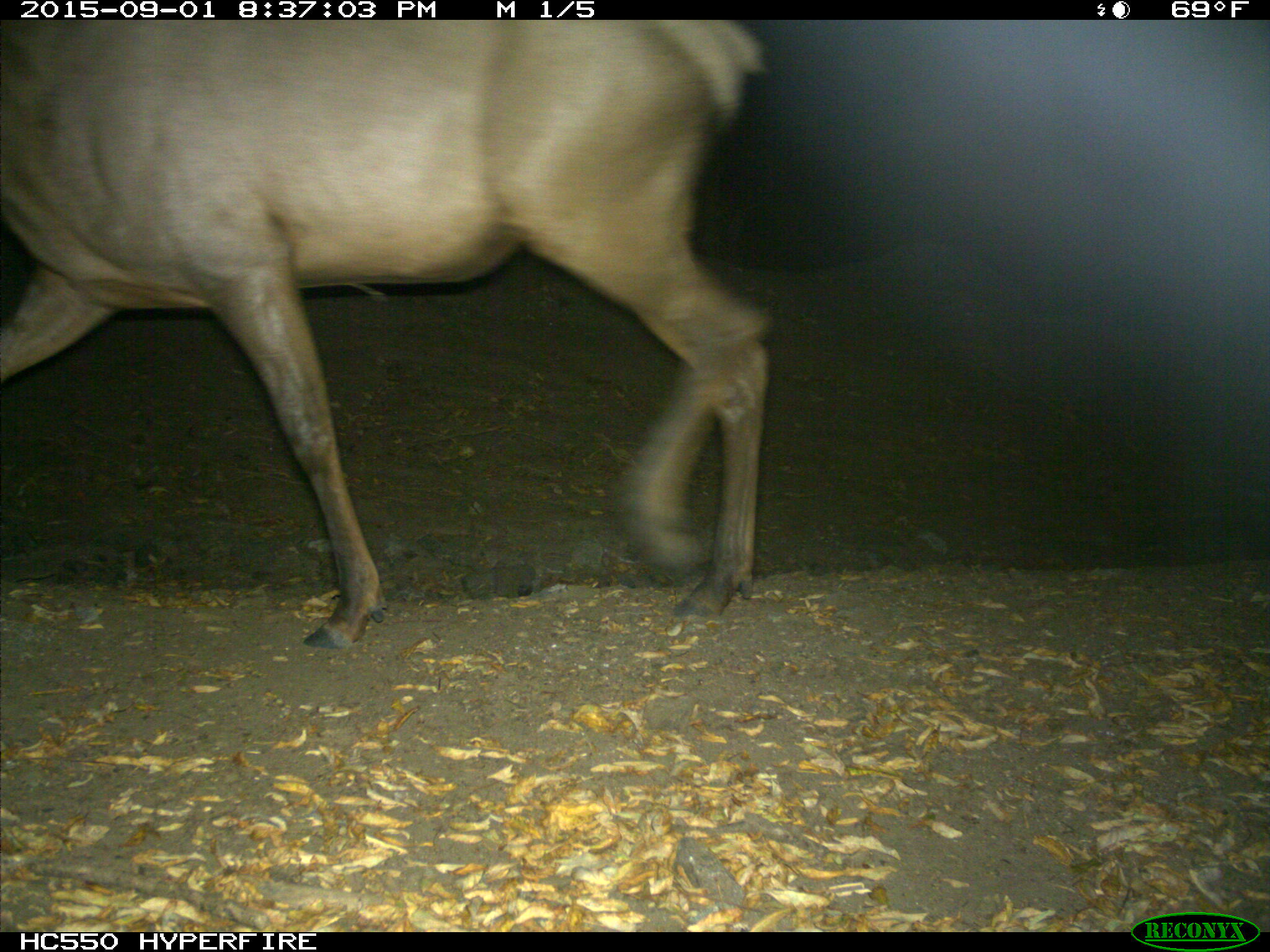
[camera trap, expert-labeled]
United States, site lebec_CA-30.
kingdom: Animalia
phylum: Chordata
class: Mammalia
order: Artiodactyla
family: Cervidae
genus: Cervus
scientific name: Cervus canadensis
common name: elk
Cervus canadensis (elk).